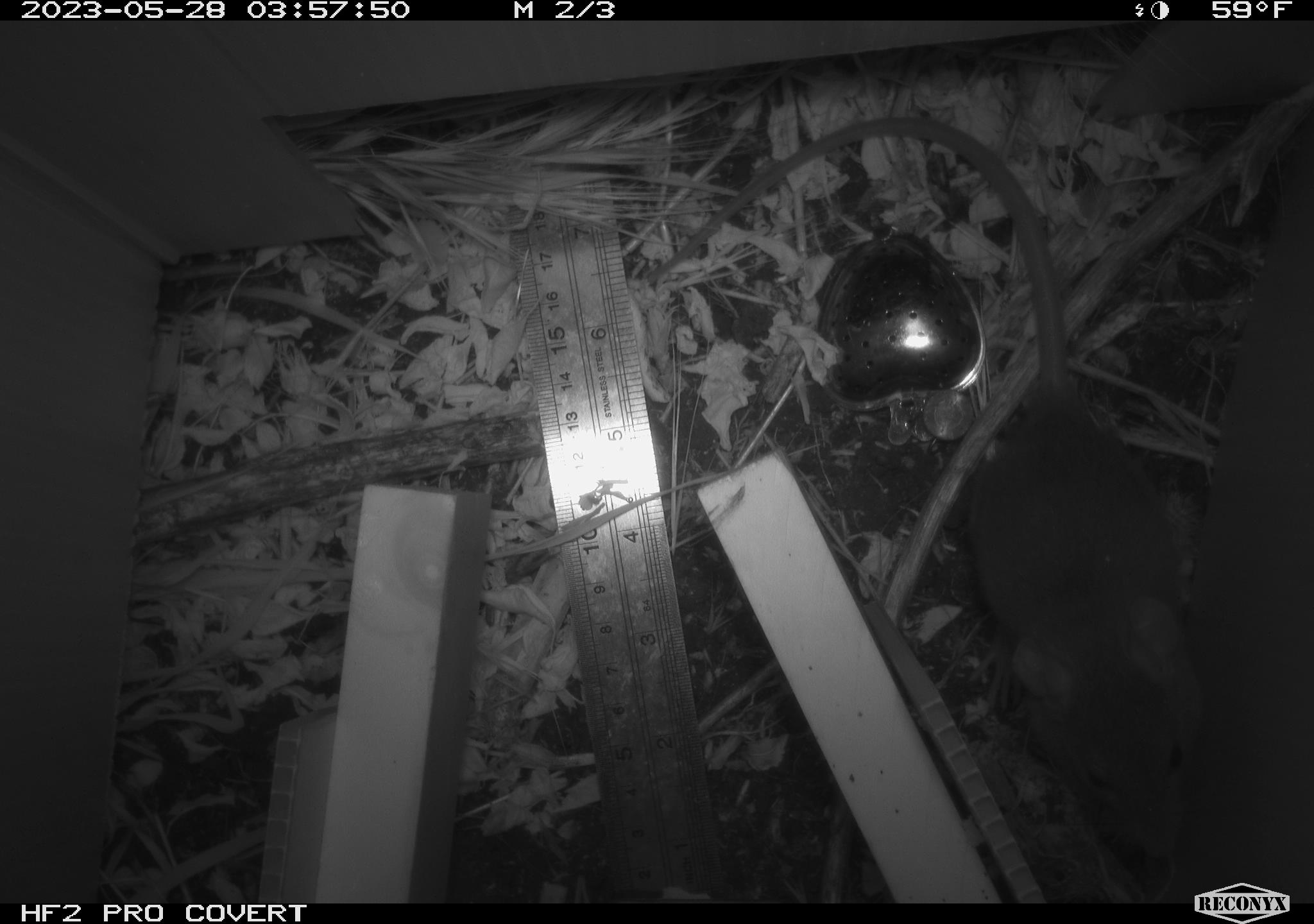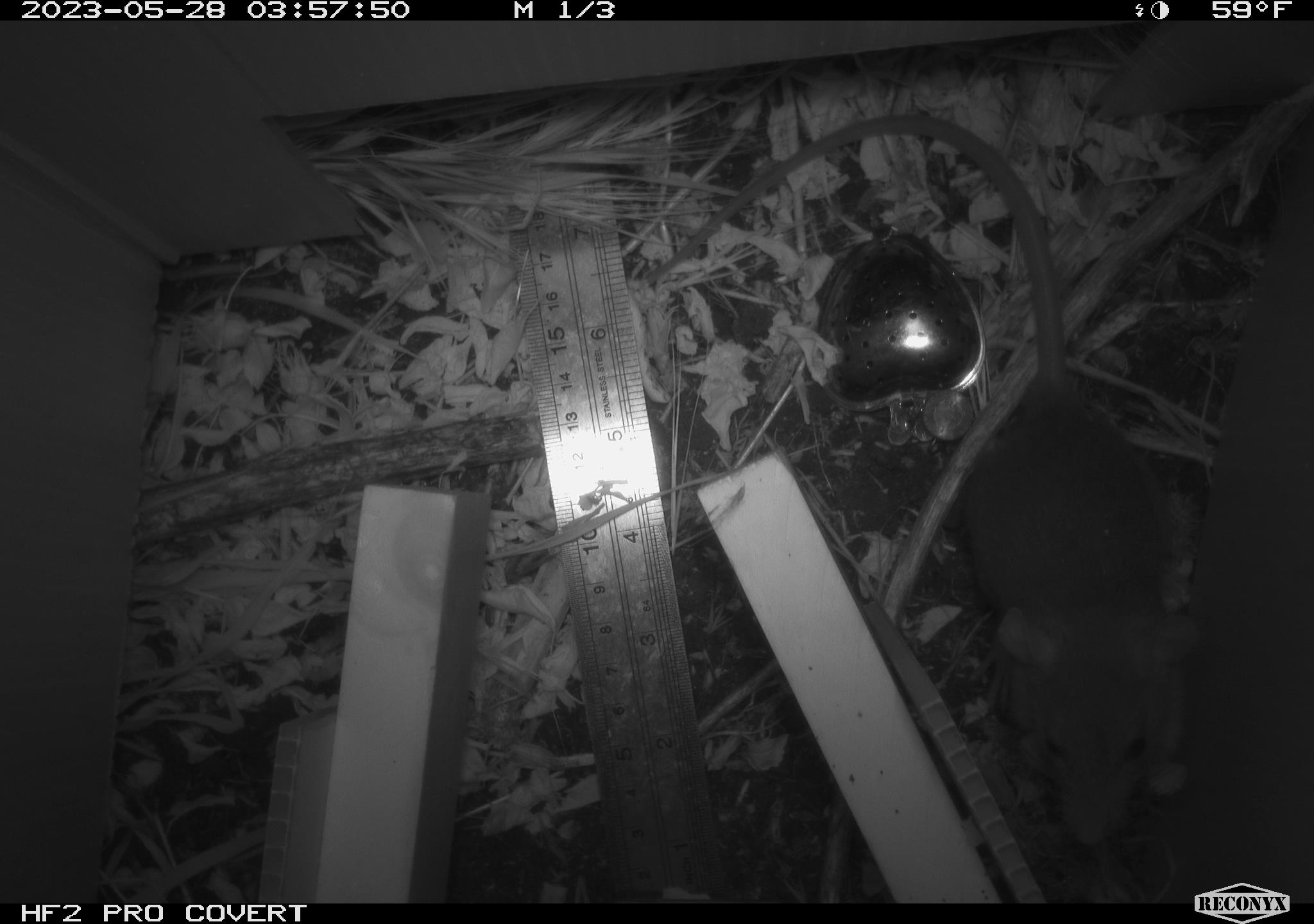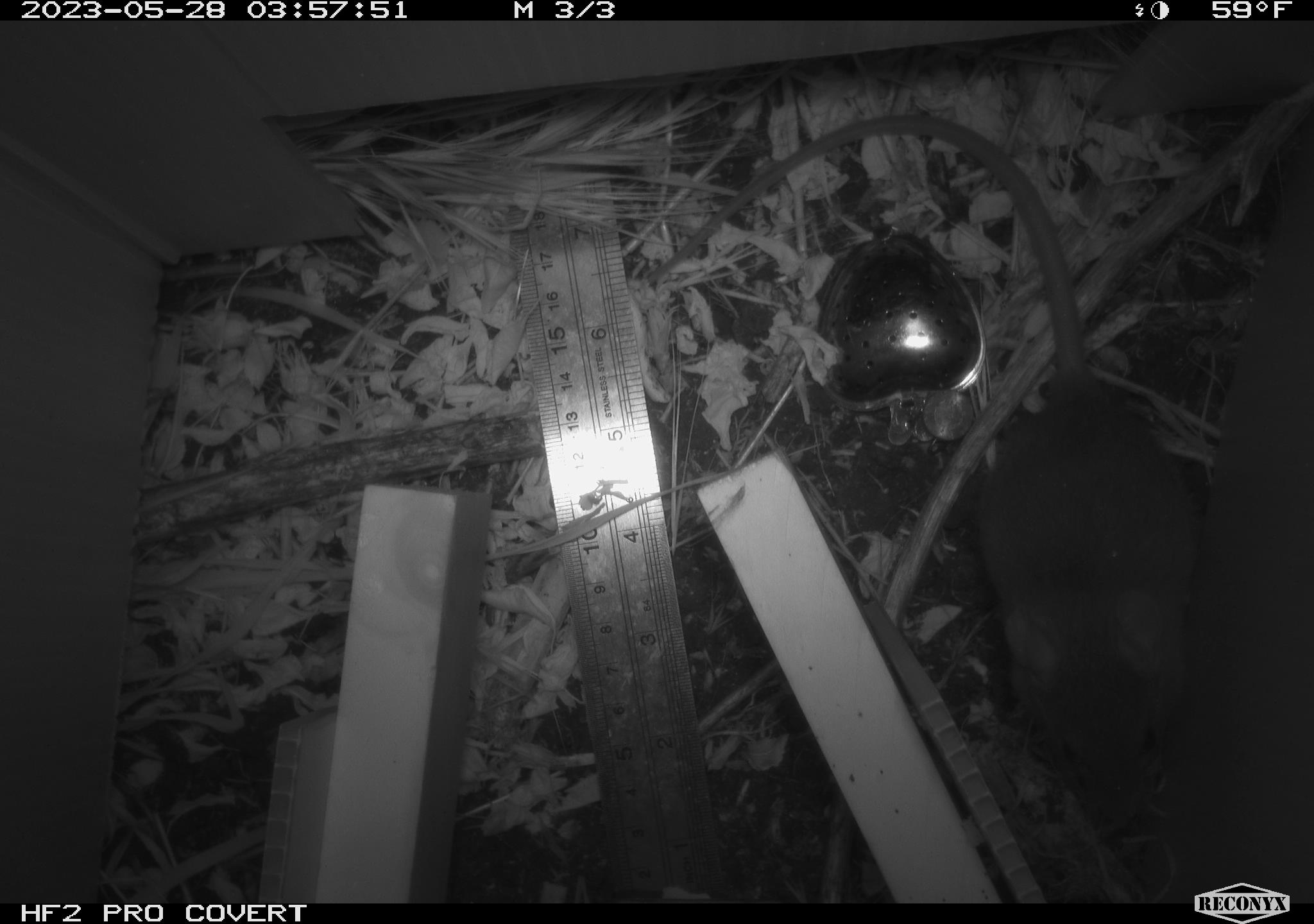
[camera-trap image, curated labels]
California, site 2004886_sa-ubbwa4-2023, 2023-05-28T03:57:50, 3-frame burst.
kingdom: Animalia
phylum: Chordata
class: Mammalia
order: Rodentia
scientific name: Rodentia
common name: mouse species